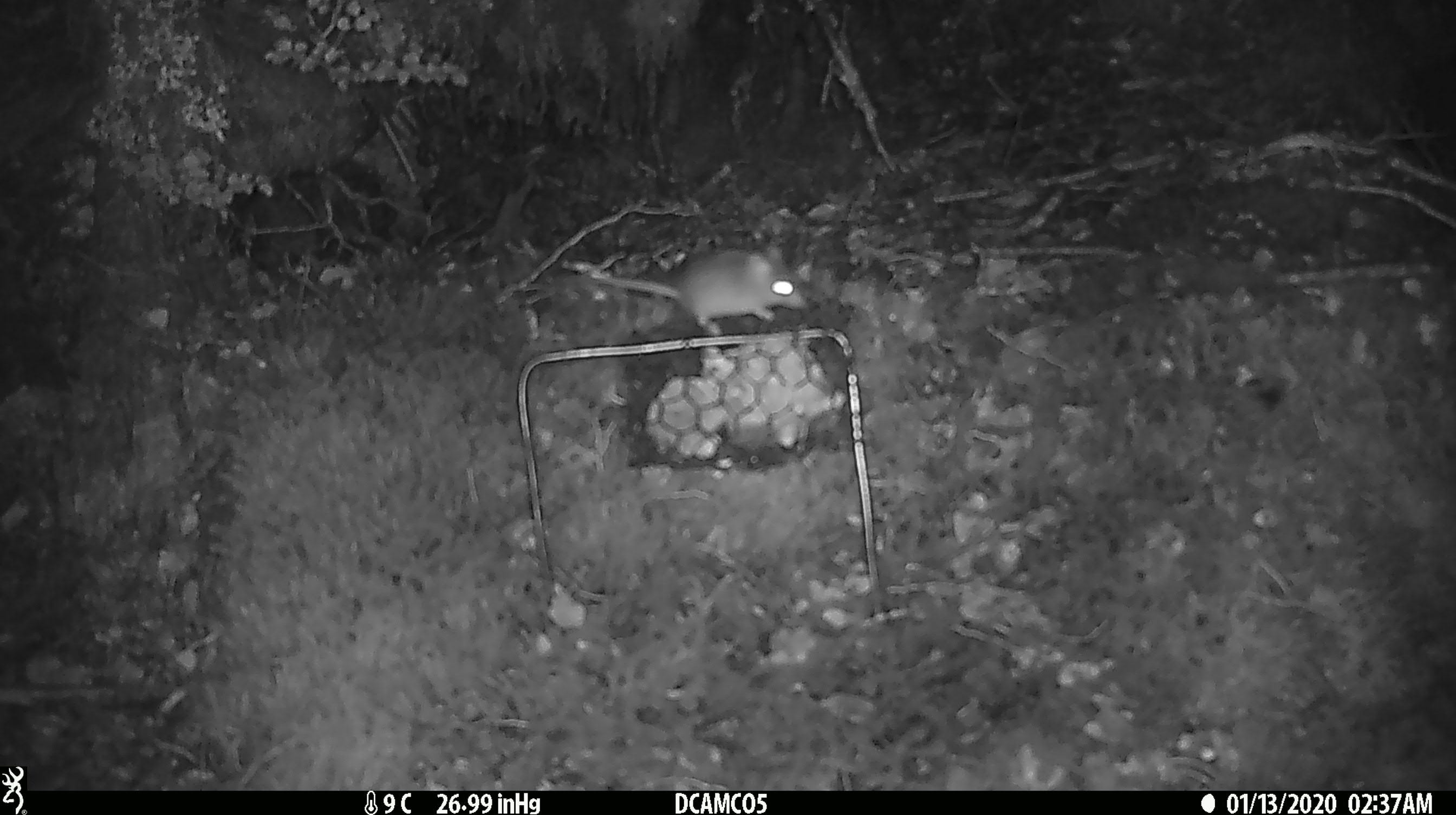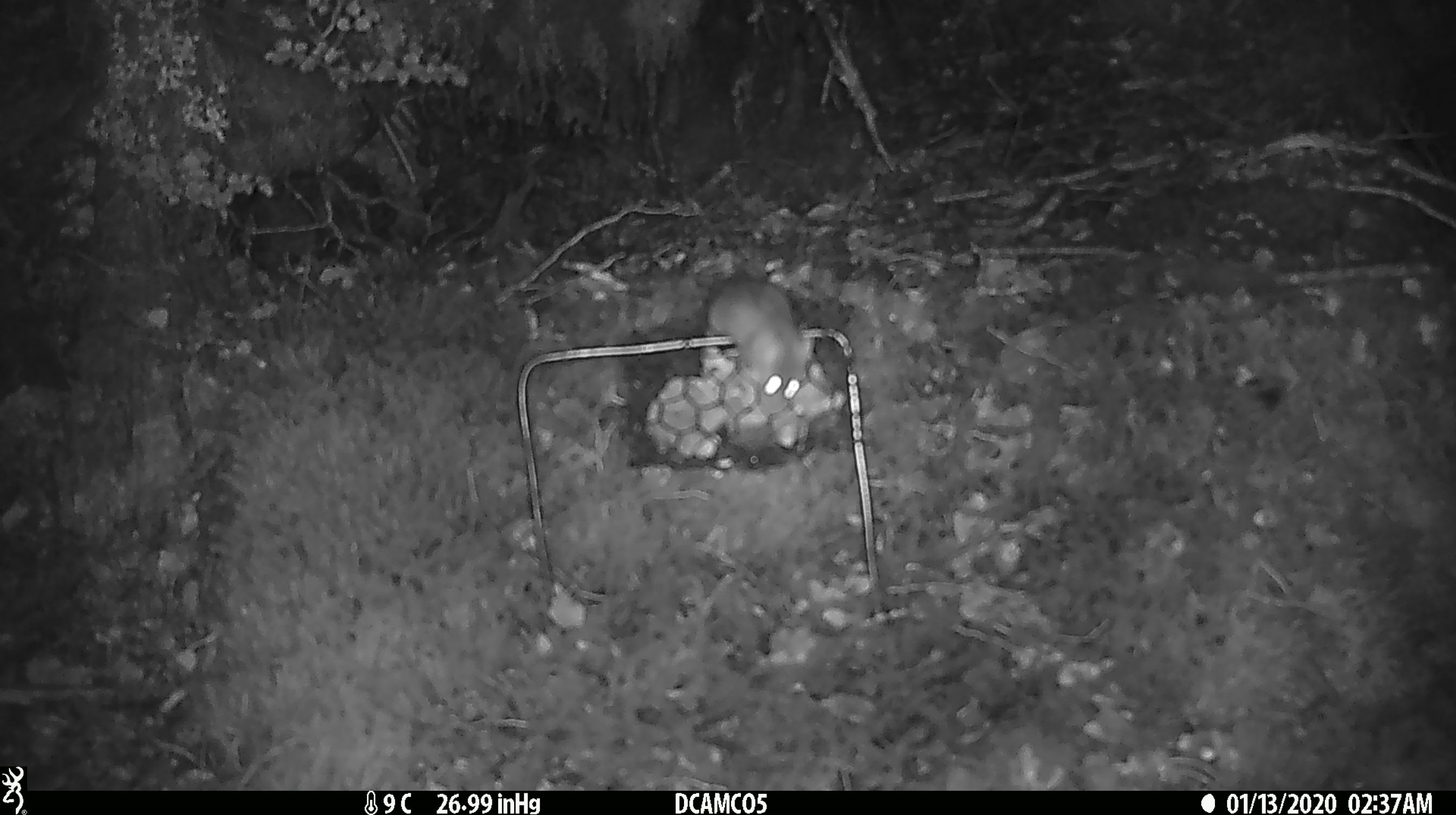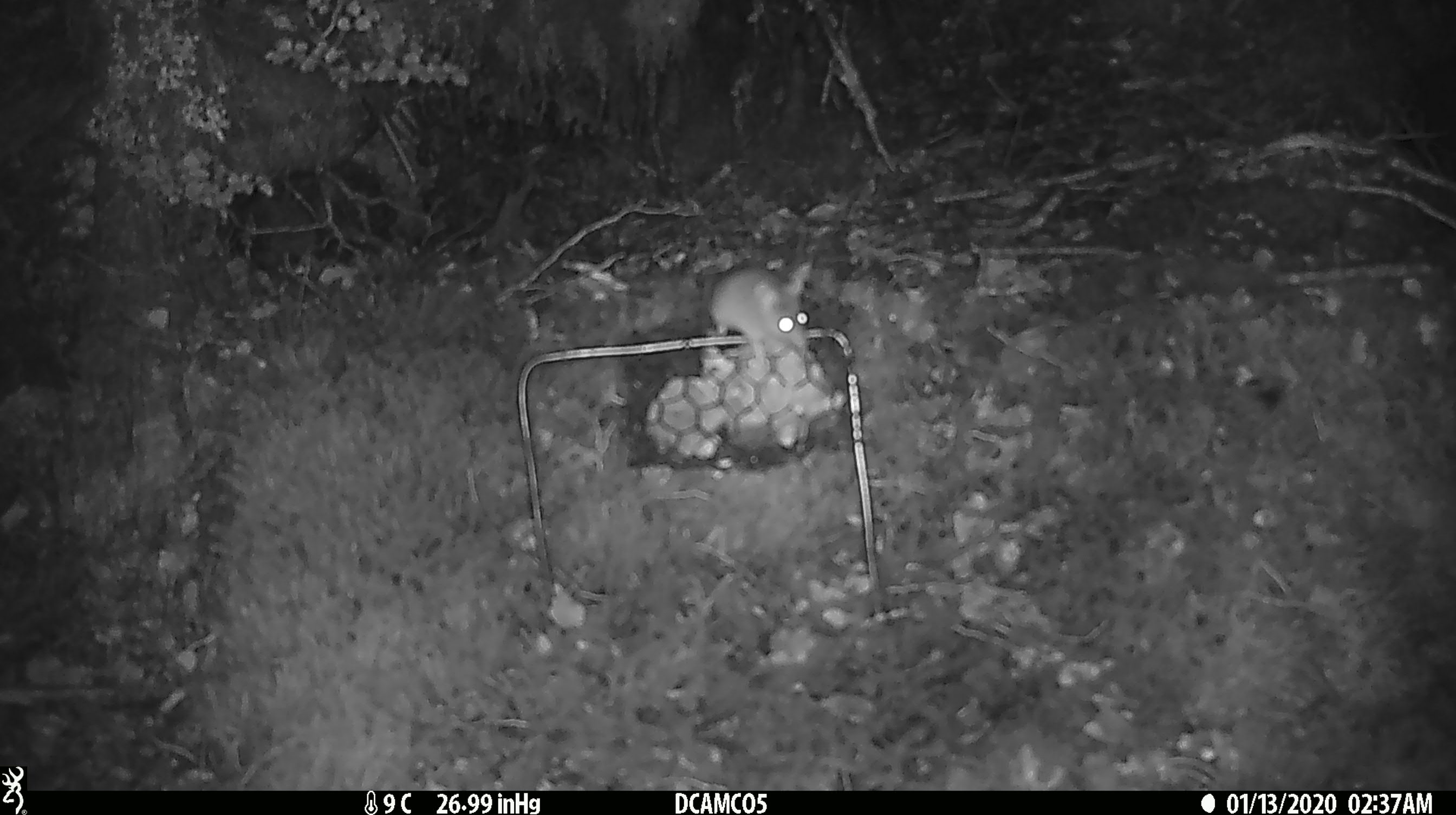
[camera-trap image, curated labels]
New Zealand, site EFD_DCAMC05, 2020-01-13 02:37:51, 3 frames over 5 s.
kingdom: Animalia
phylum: Chordata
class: Mammalia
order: Rodentia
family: Muridae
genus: Mus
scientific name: Mus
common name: mouse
Mouse (Mus).